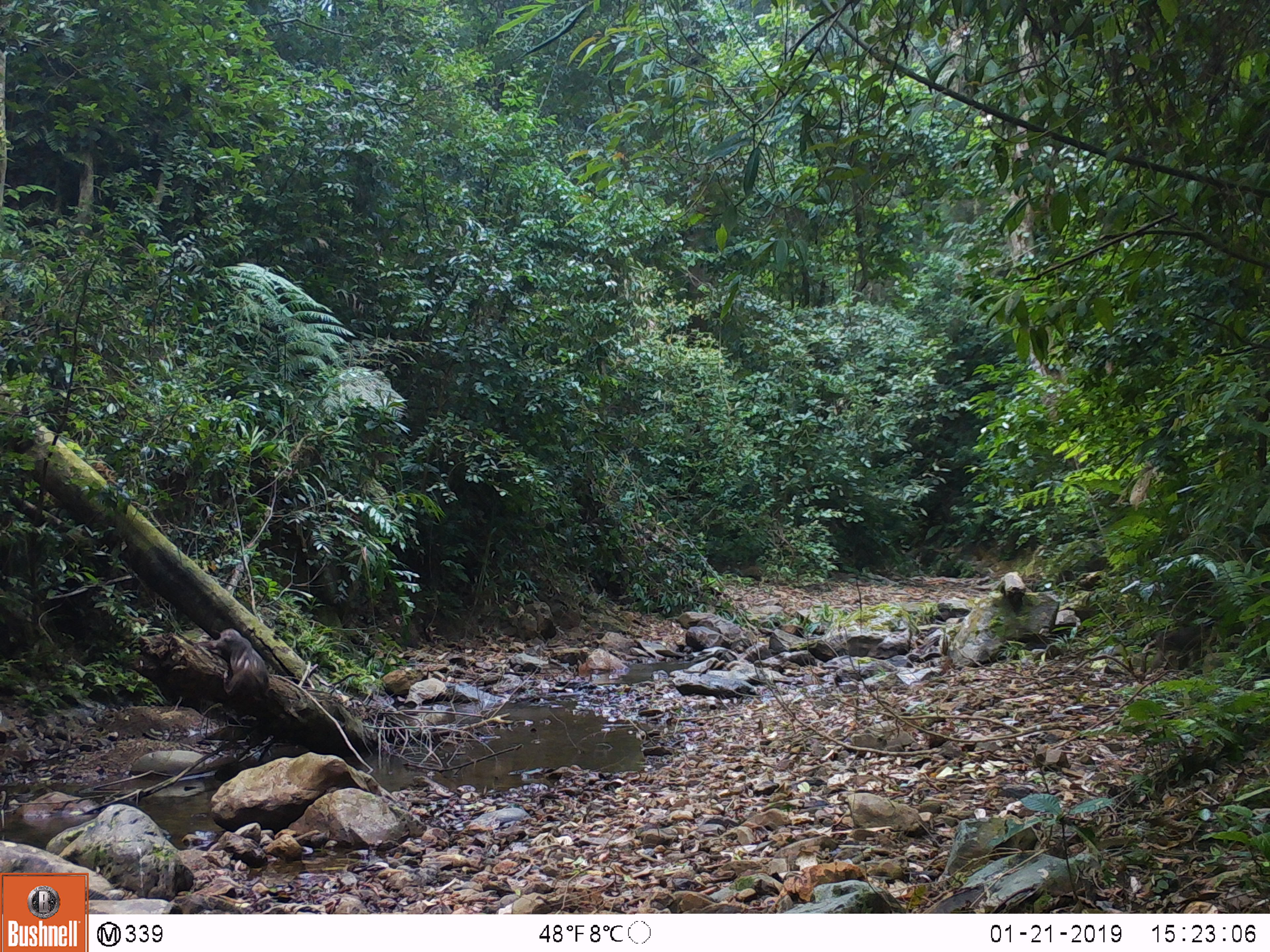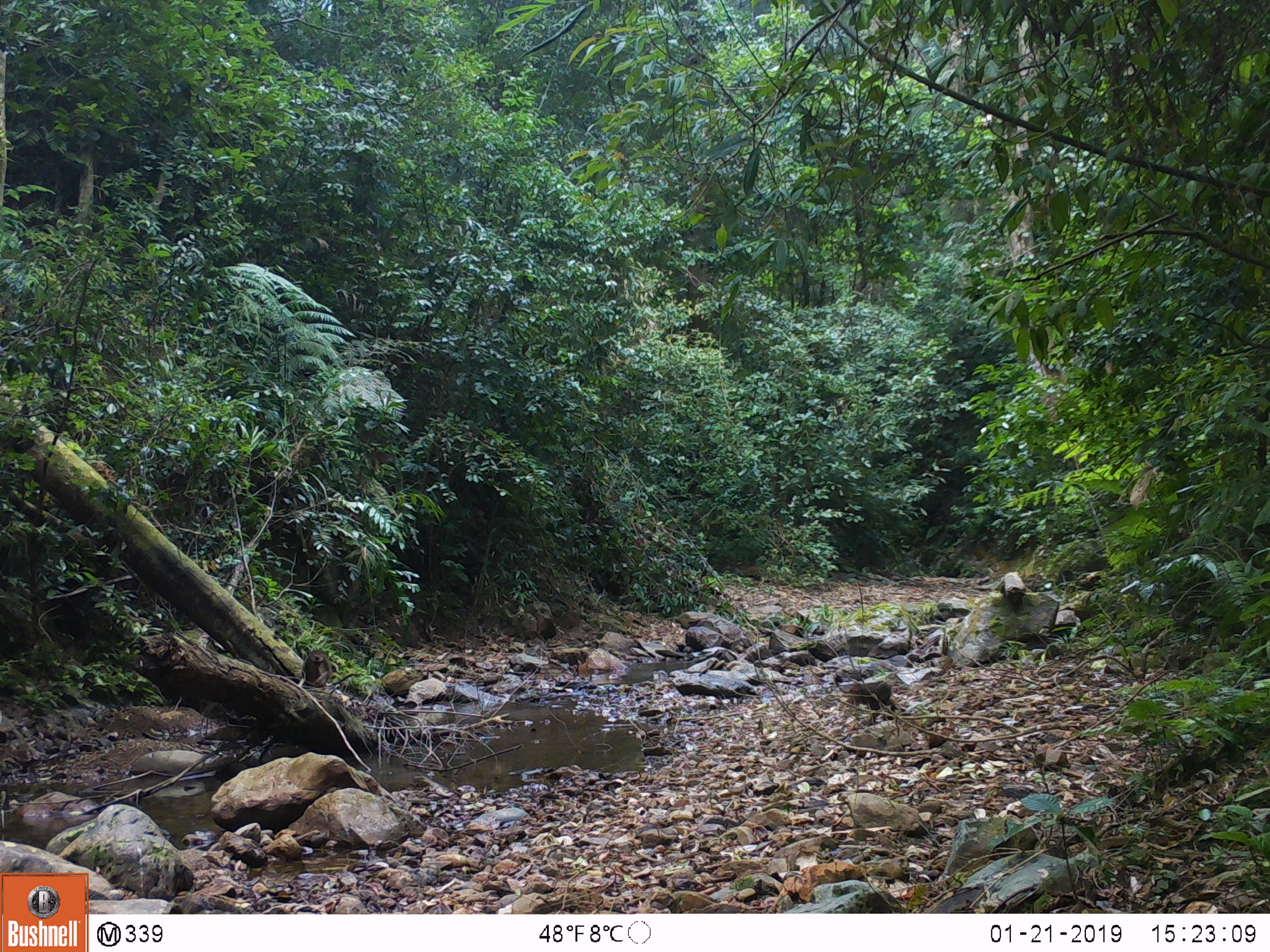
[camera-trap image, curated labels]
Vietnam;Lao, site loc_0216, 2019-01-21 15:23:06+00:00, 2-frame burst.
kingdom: Animalia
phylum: Chordata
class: Mammalia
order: Primates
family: Cercopithecidae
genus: Macaca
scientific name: Macaca arctoides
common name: stump-tailed macaque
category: stump tailed macaque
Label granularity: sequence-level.